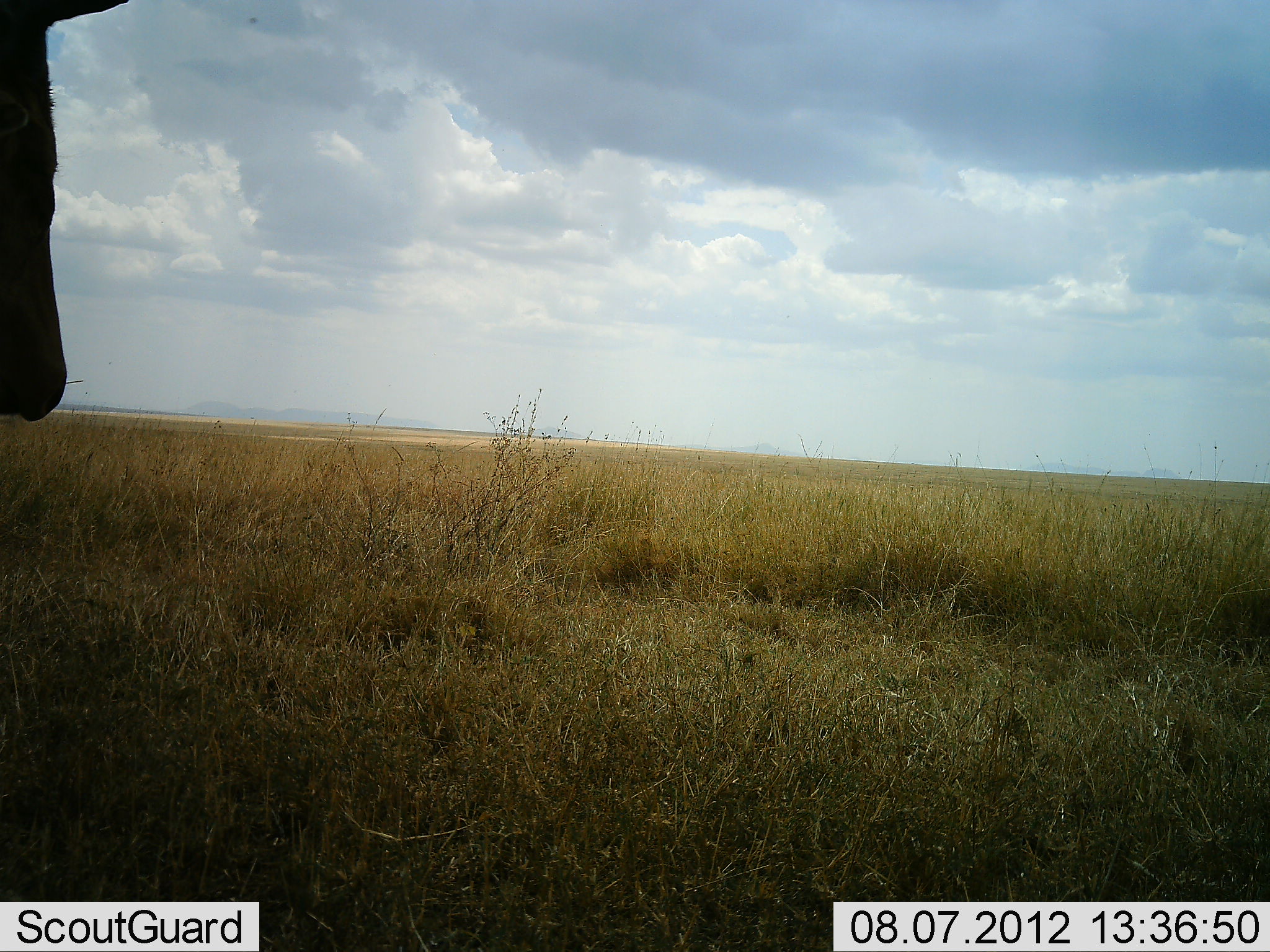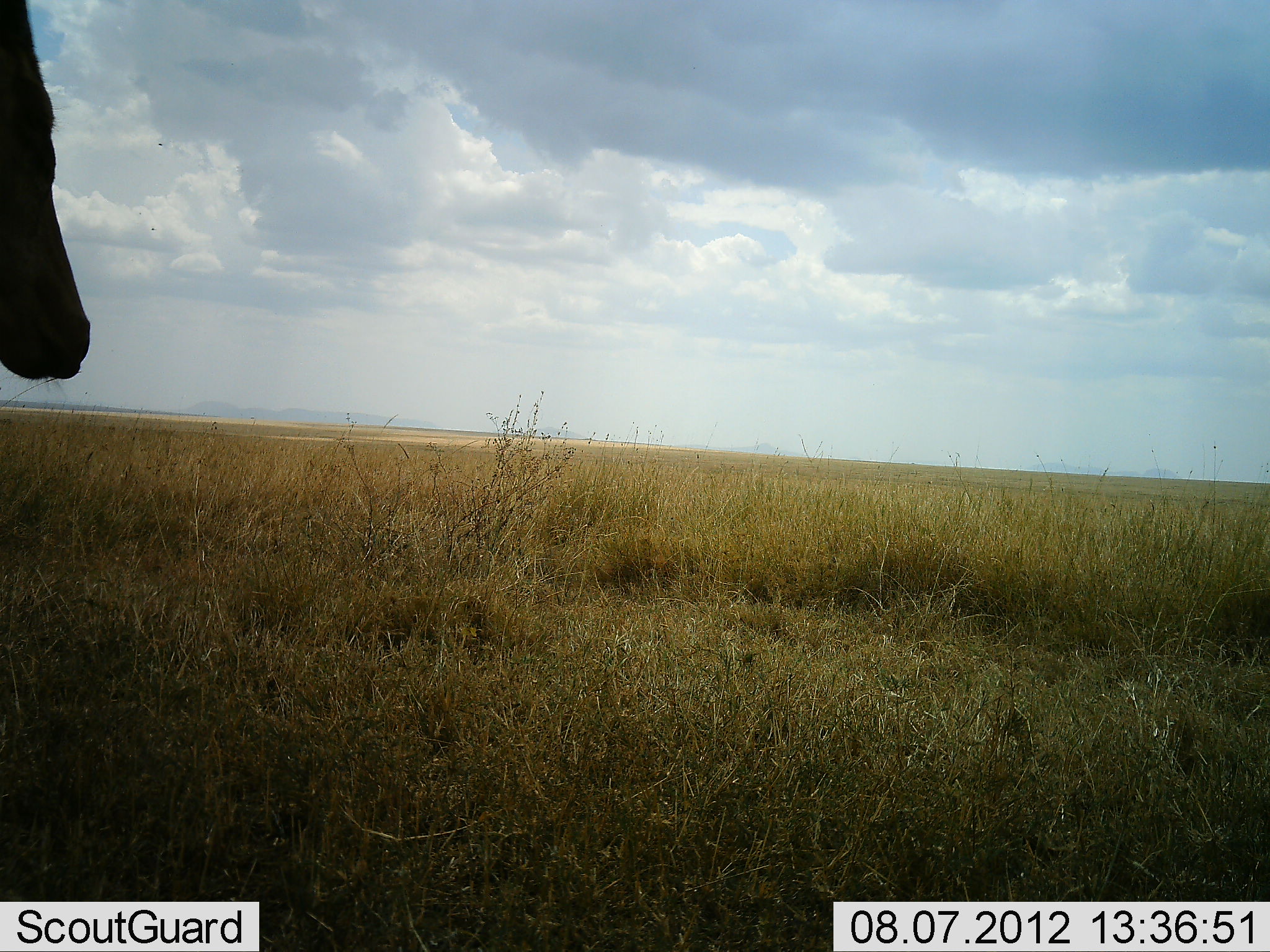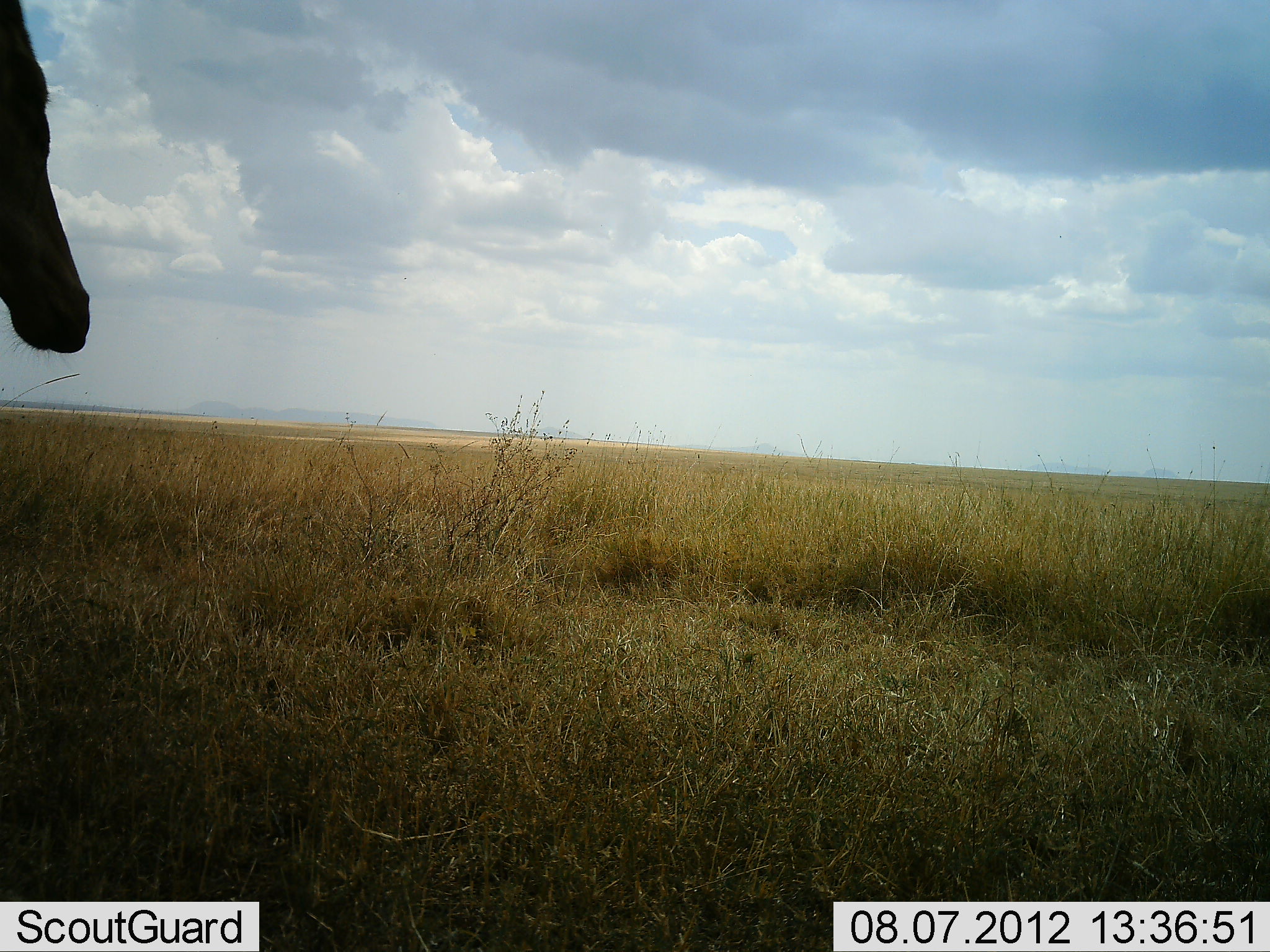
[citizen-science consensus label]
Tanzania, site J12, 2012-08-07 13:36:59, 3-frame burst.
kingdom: Animalia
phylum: Chordata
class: Mammalia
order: Artiodactyla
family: Bovidae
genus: Alcelaphus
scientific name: Alcelaphus buselaphus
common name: hartebeest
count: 1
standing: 100%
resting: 0%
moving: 0%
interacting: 0%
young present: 0%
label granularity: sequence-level